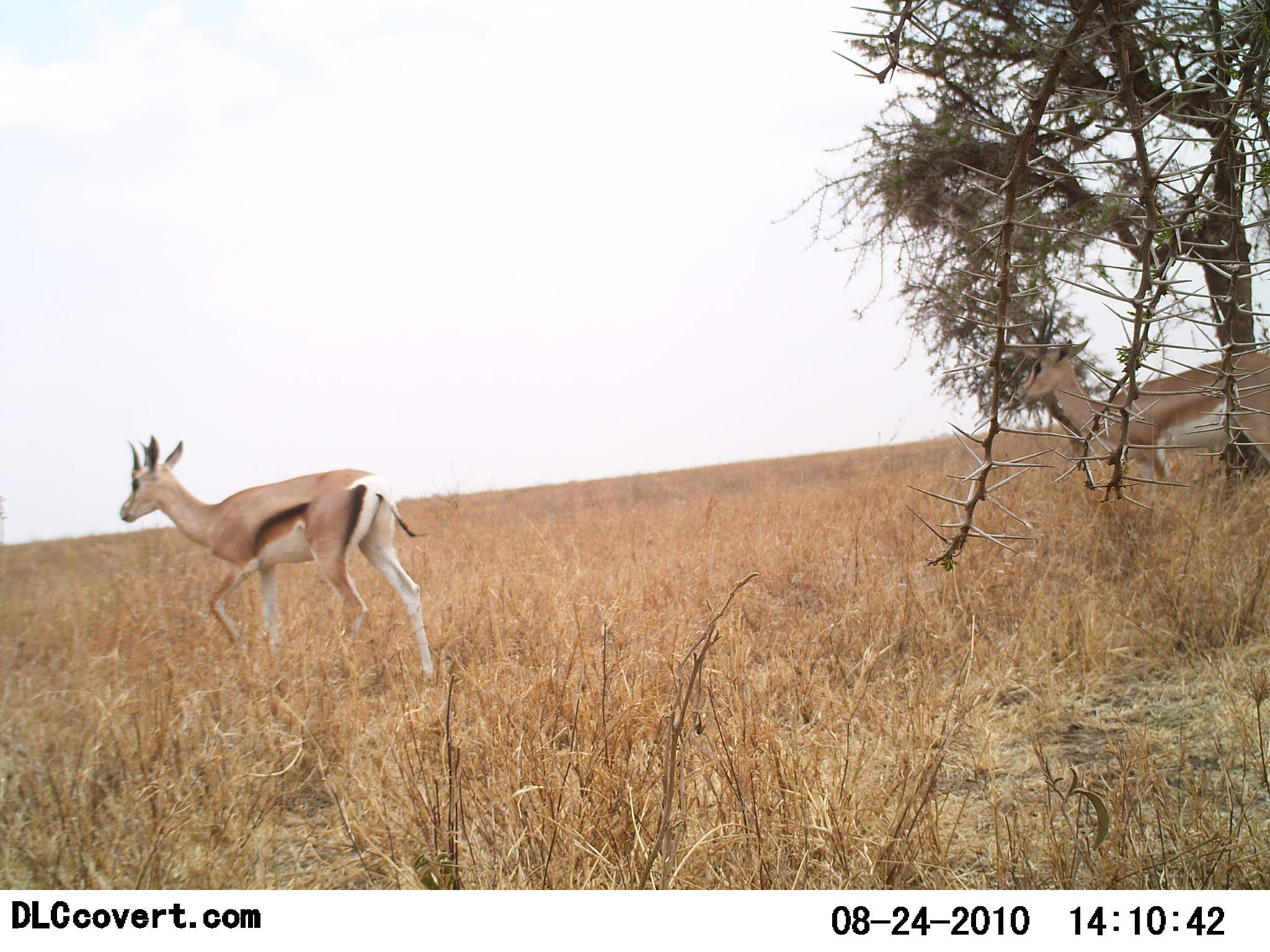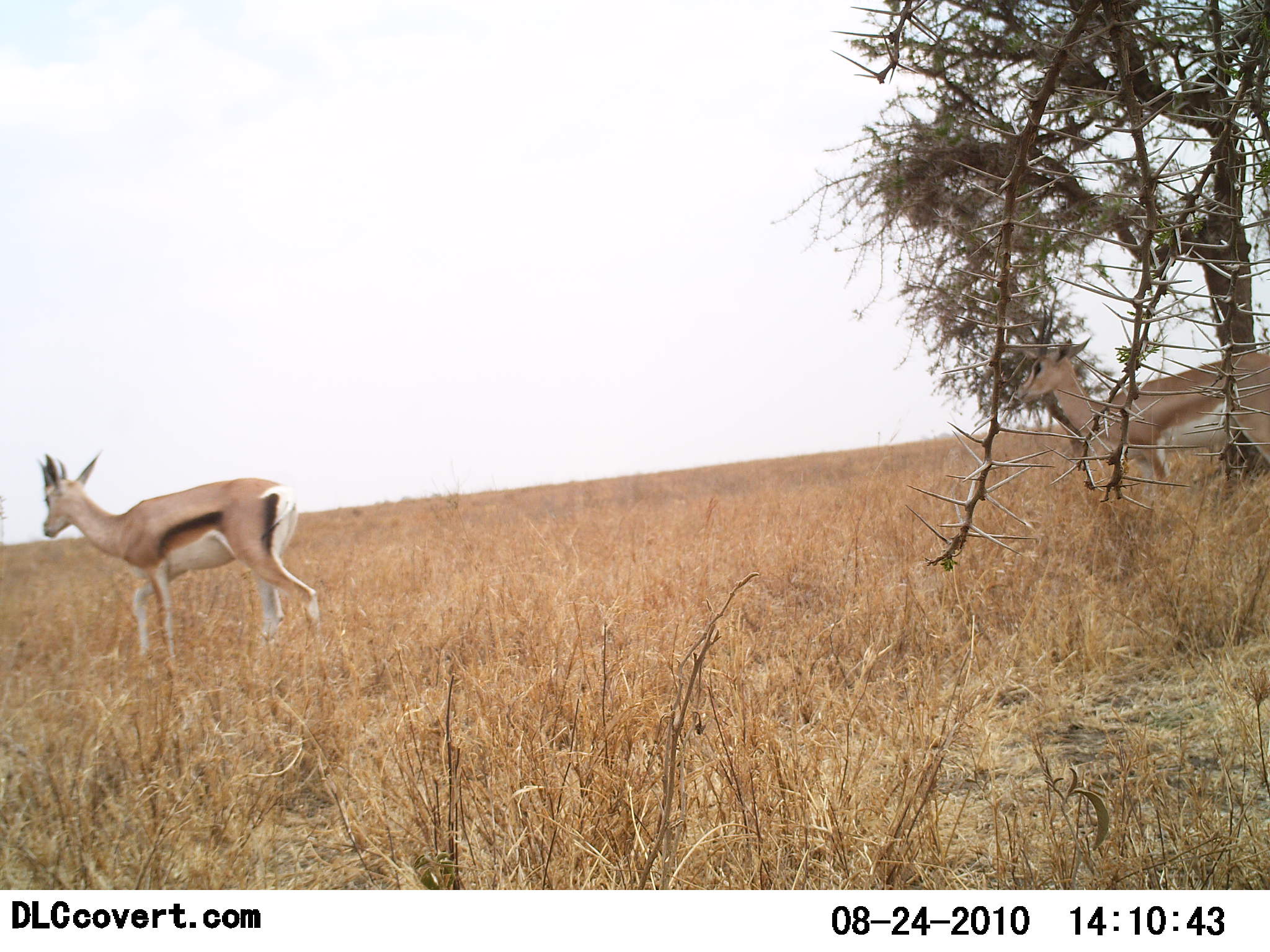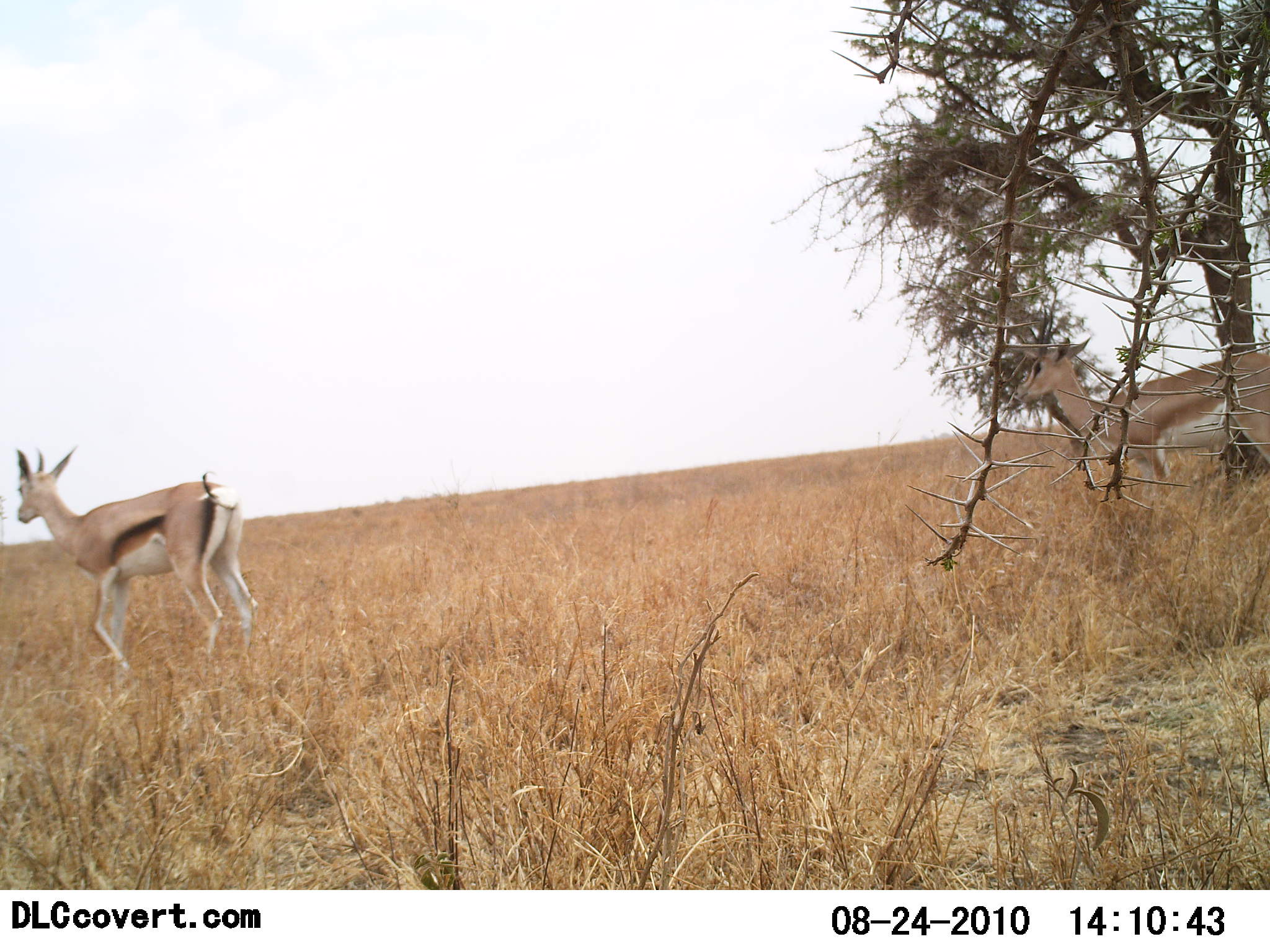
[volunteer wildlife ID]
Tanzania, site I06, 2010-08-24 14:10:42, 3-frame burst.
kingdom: Animalia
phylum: Chordata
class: Mammalia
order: Artiodactyla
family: Bovidae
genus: Eudorcas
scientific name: Eudorcas thomsonii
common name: thomson's gazelle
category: gazellethomsons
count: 2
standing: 38%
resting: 0%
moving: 90%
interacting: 0%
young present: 0%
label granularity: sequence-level